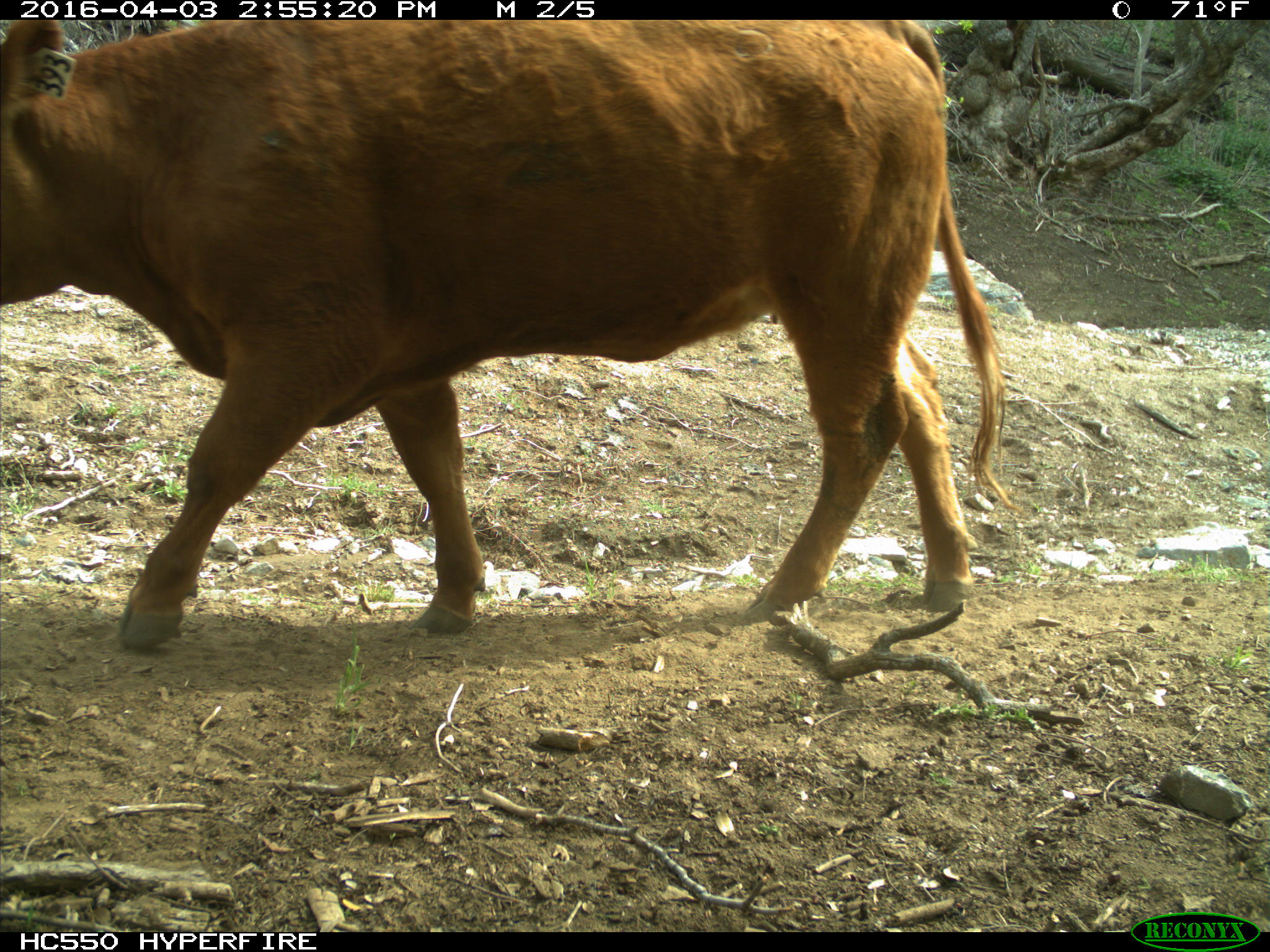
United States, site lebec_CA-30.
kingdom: Animalia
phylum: Chordata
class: Mammalia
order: Artiodactyla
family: Bovidae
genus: Bos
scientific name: Bos taurus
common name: domestic cow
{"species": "Bos taurus (domestic cow)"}